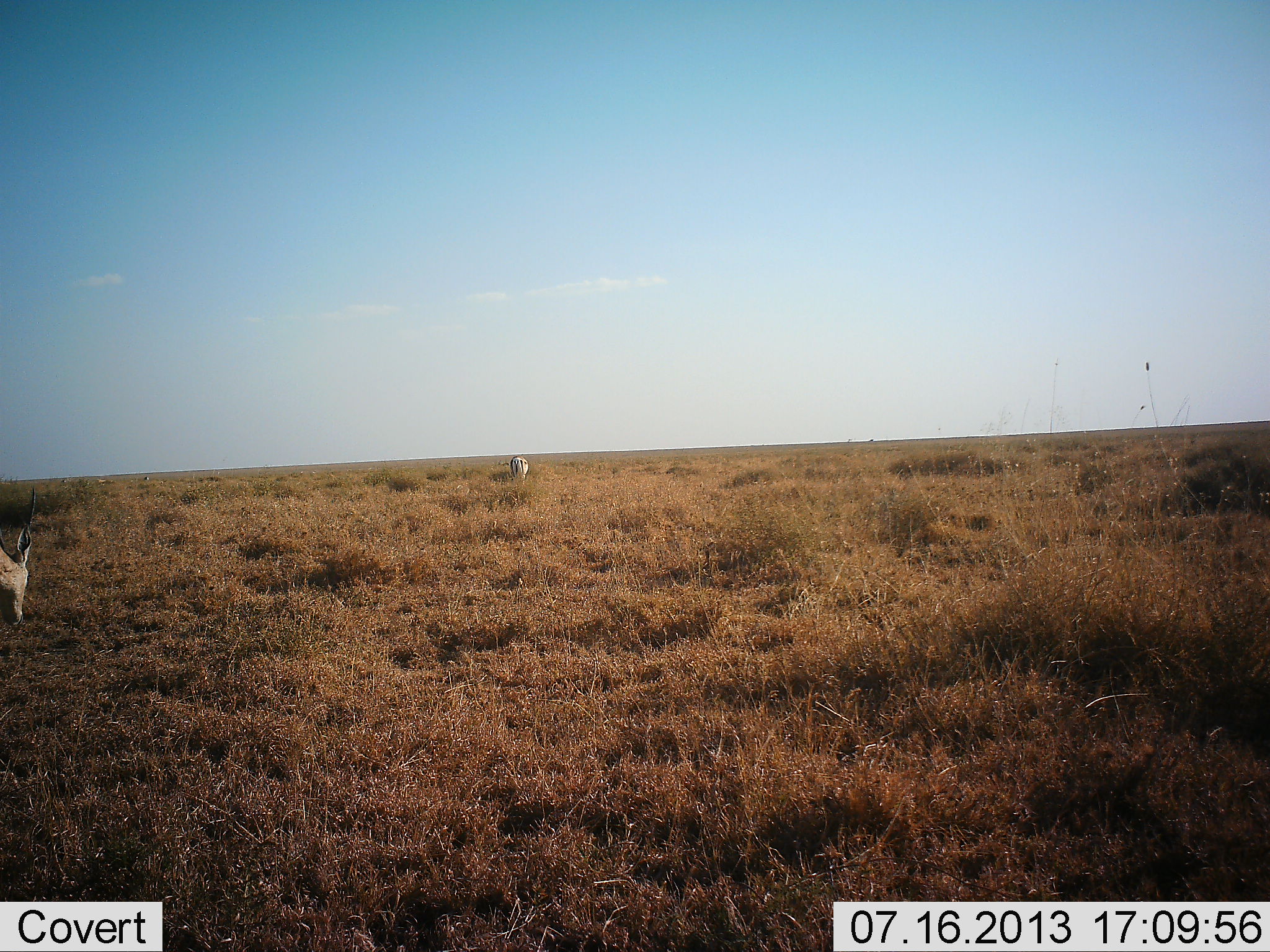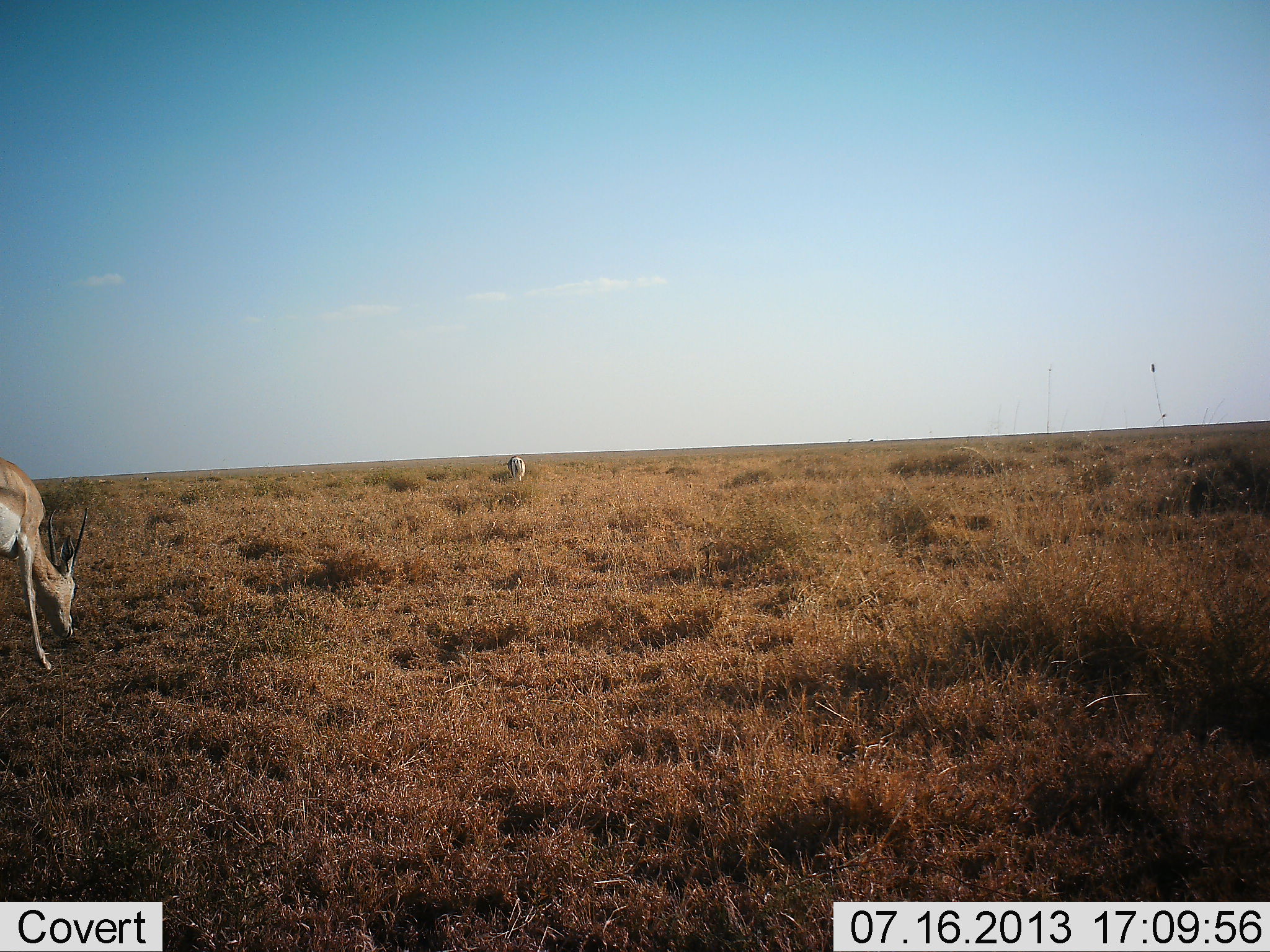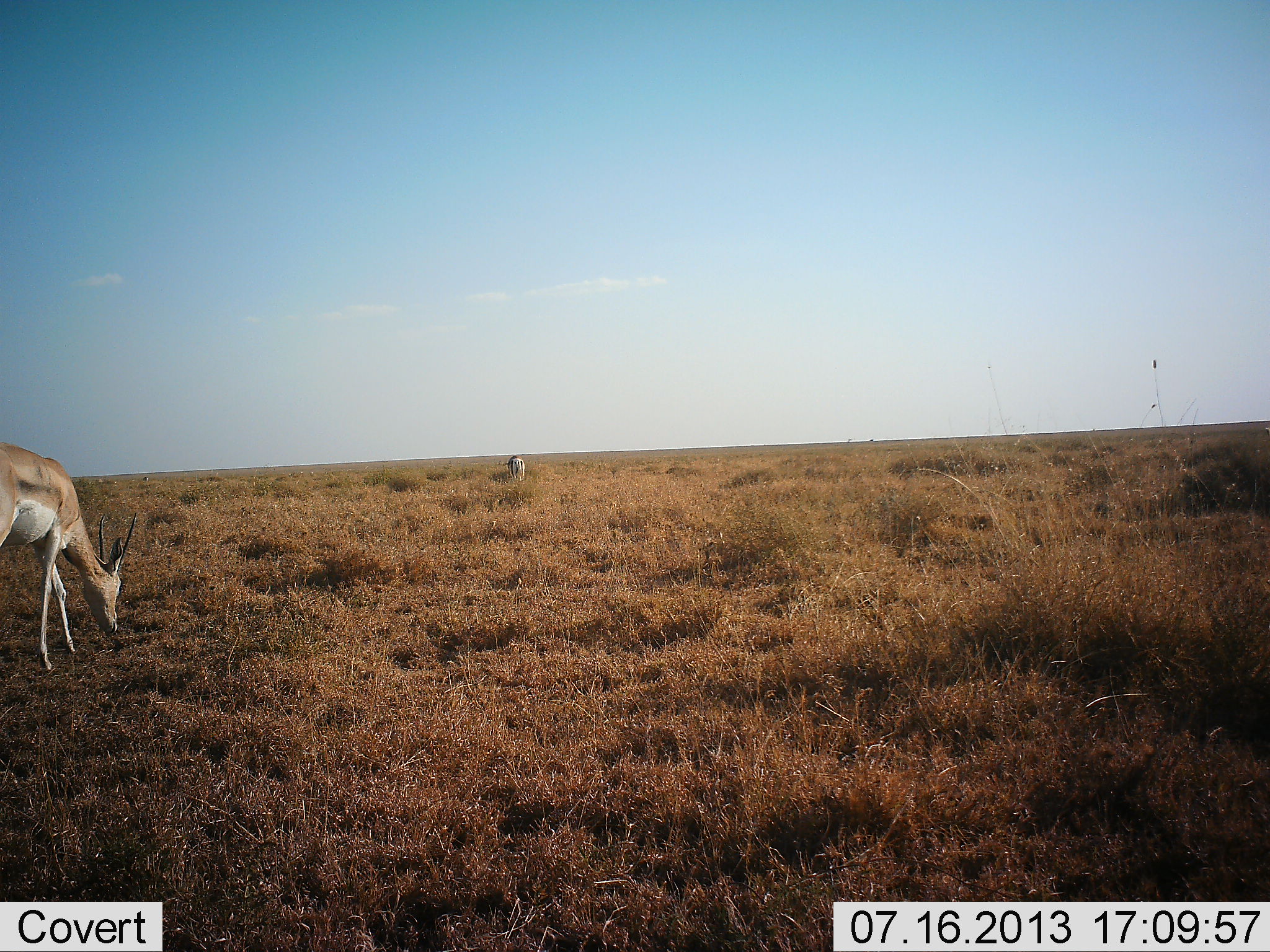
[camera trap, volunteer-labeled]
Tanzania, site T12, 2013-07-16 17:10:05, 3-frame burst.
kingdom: Animalia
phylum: Chordata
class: Mammalia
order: Artiodactyla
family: Bovidae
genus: Nanger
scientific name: Nanger granti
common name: grant's gazelle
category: gazellegrants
Gazellegrants (grant's gazelle) (Nanger granti), count 2. Behavior (volunteer vote fractions): standing 30%, resting 0%, moving 37%, interacting 0%. Young present (vote fraction): 0%. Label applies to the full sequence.